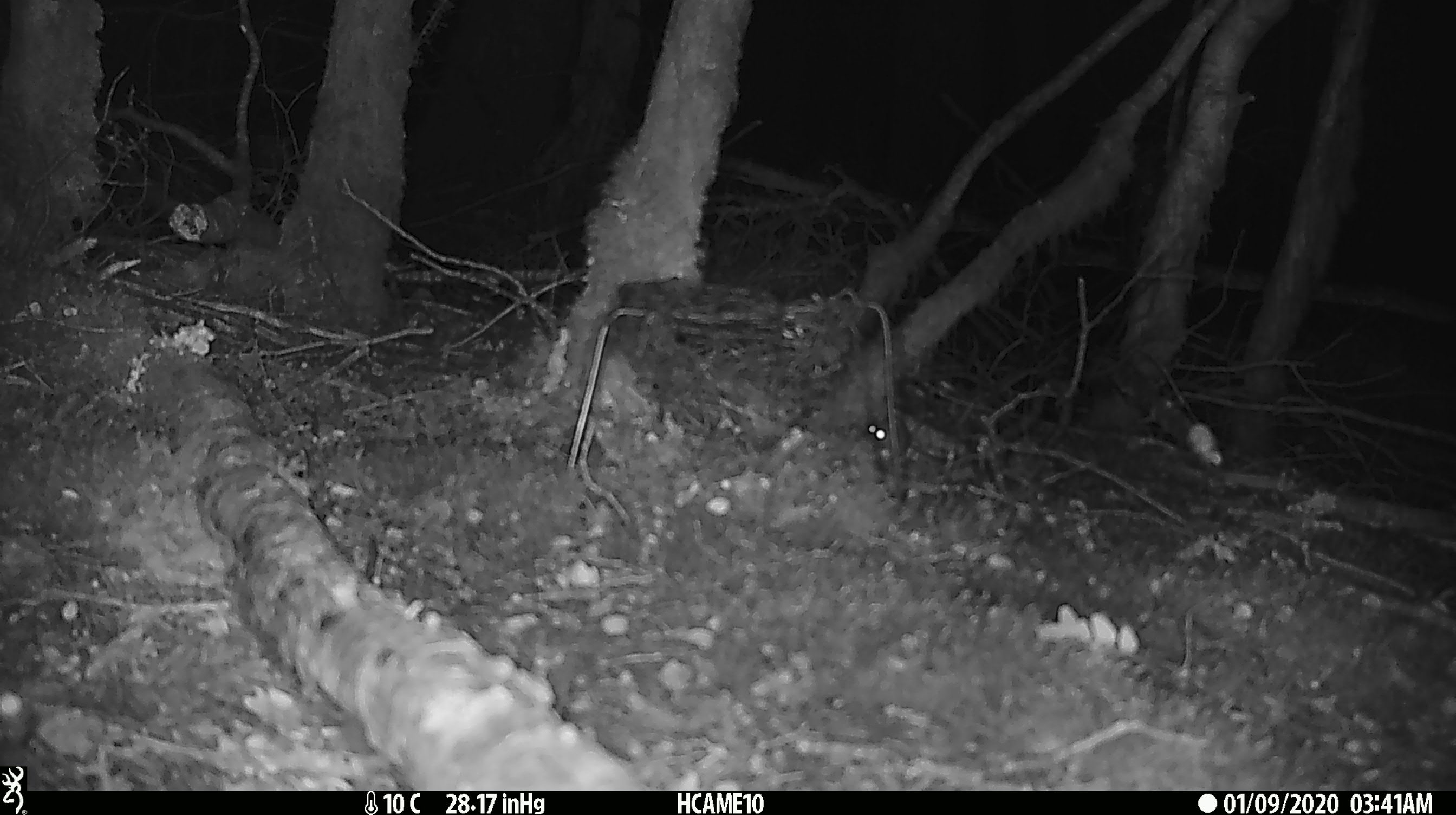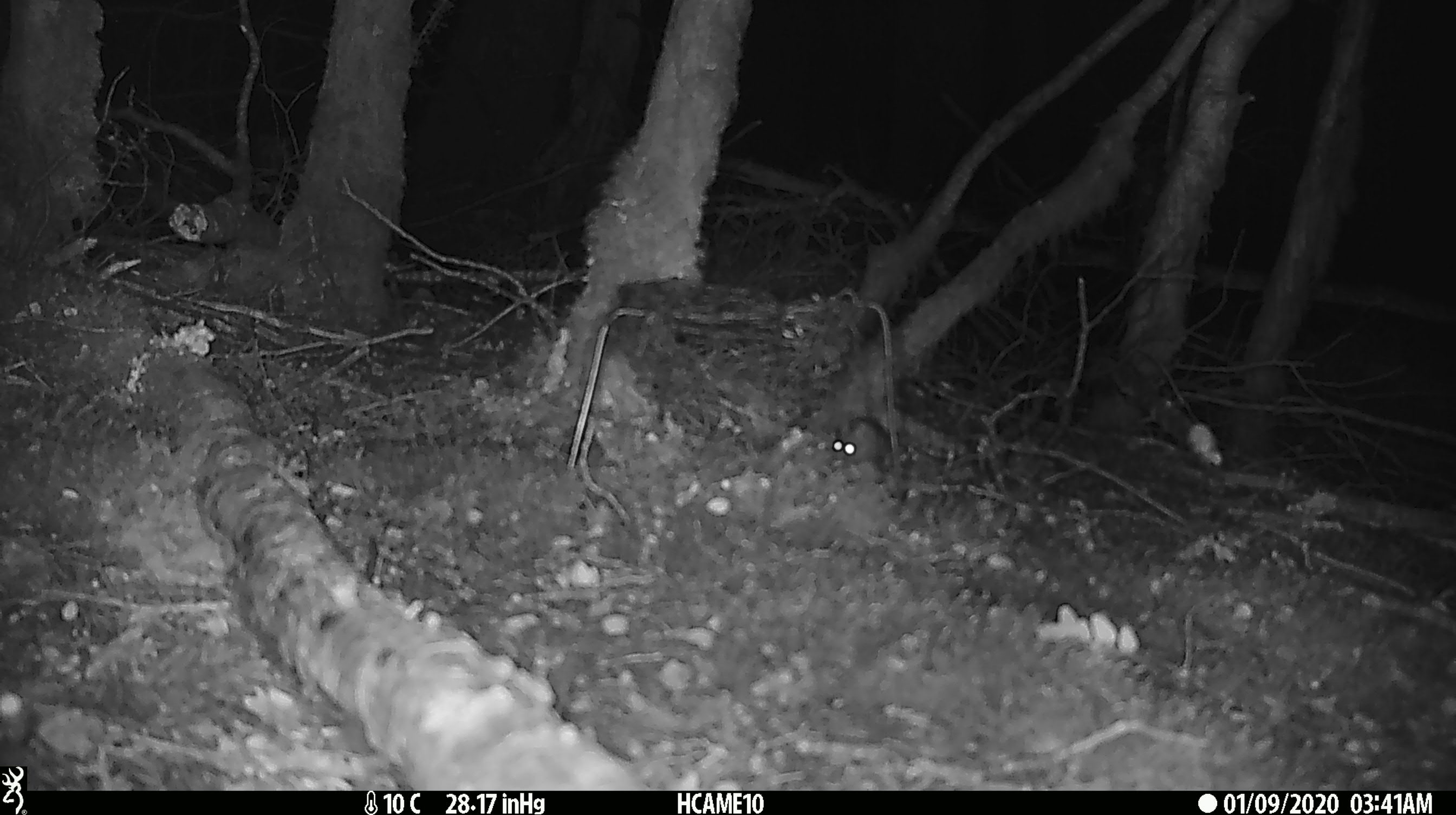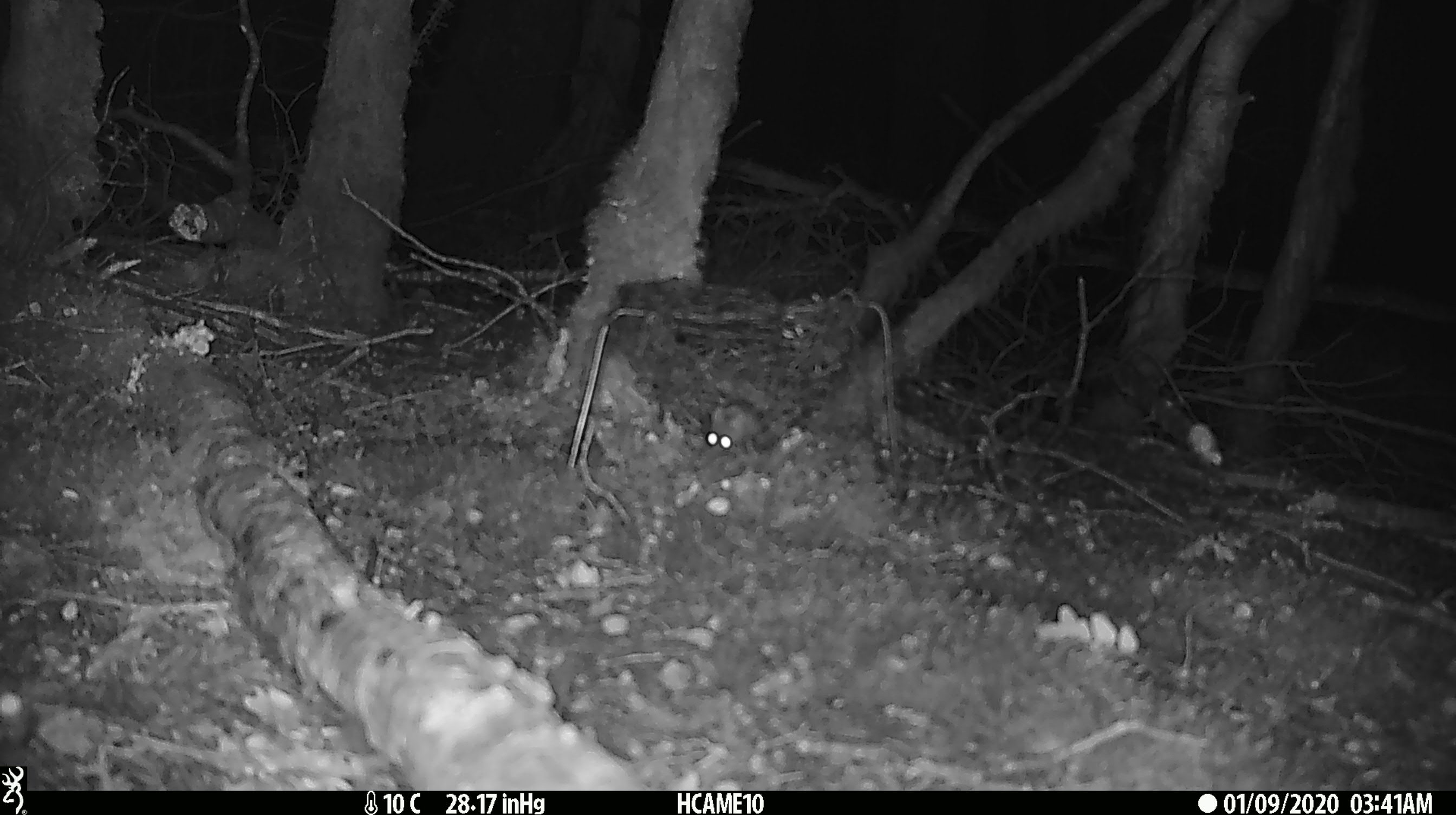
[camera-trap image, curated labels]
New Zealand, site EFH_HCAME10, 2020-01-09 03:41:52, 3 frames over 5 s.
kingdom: Animalia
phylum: Chordata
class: Mammalia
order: Rodentia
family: Muridae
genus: Mus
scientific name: Mus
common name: mouse